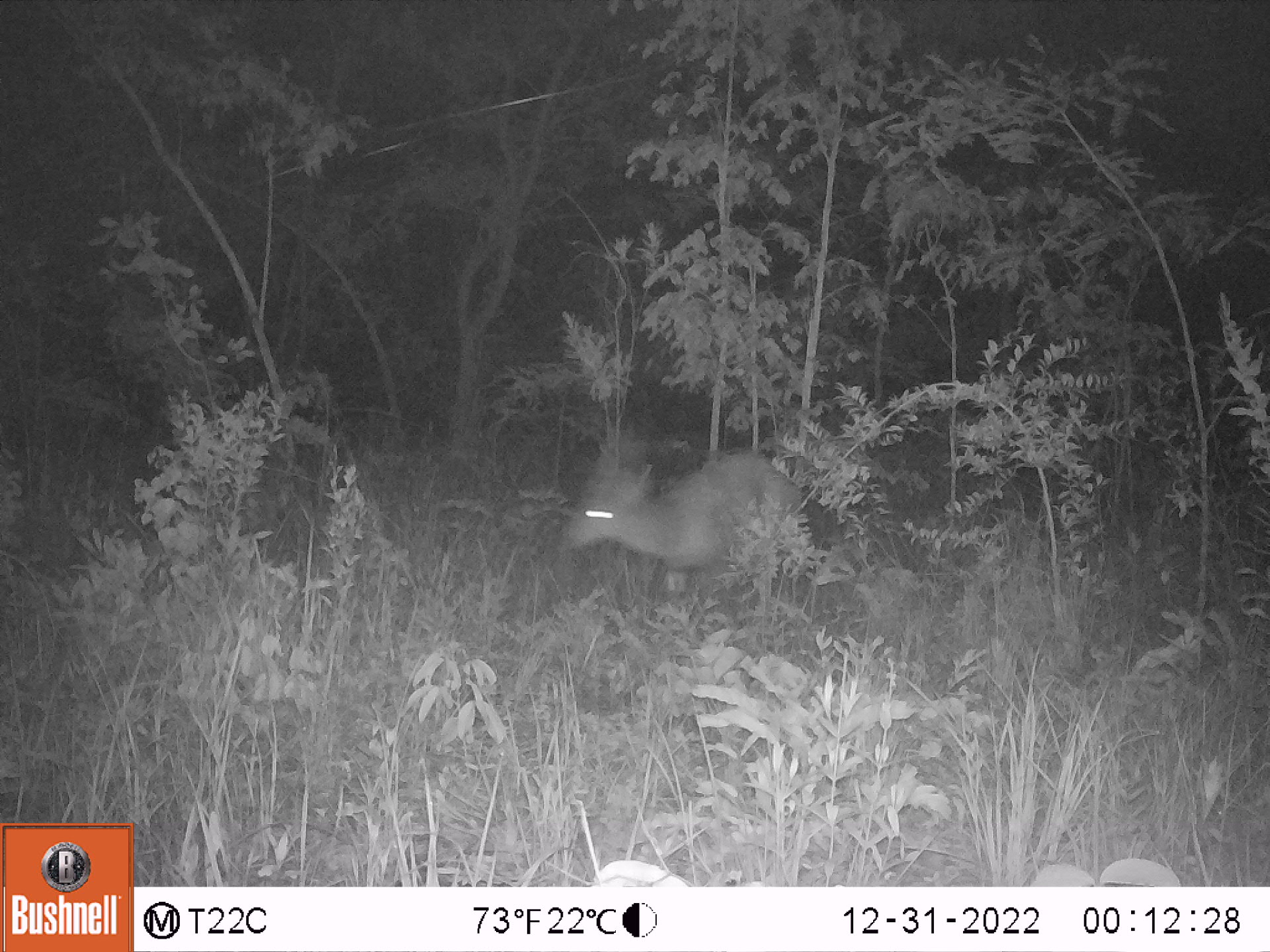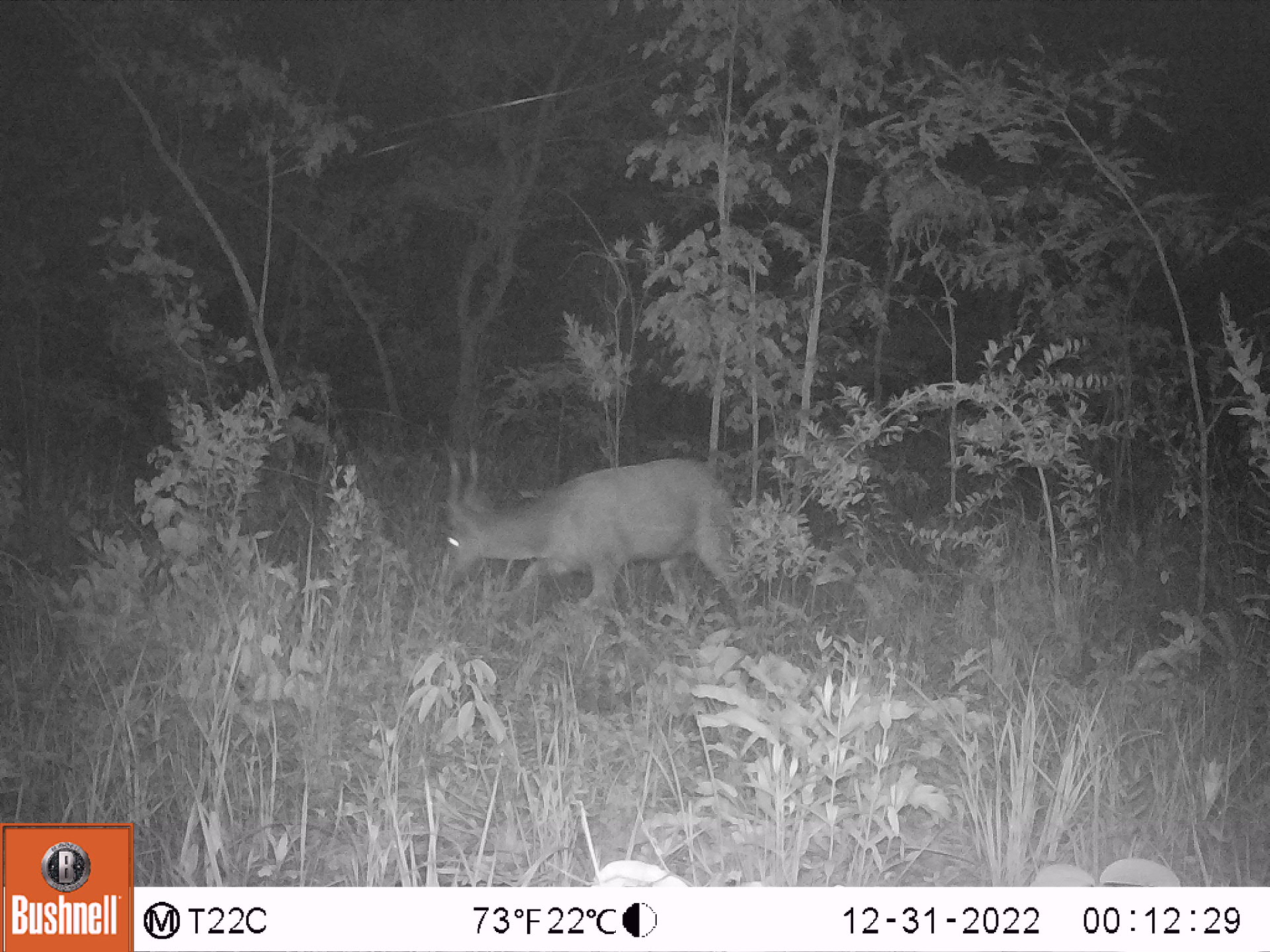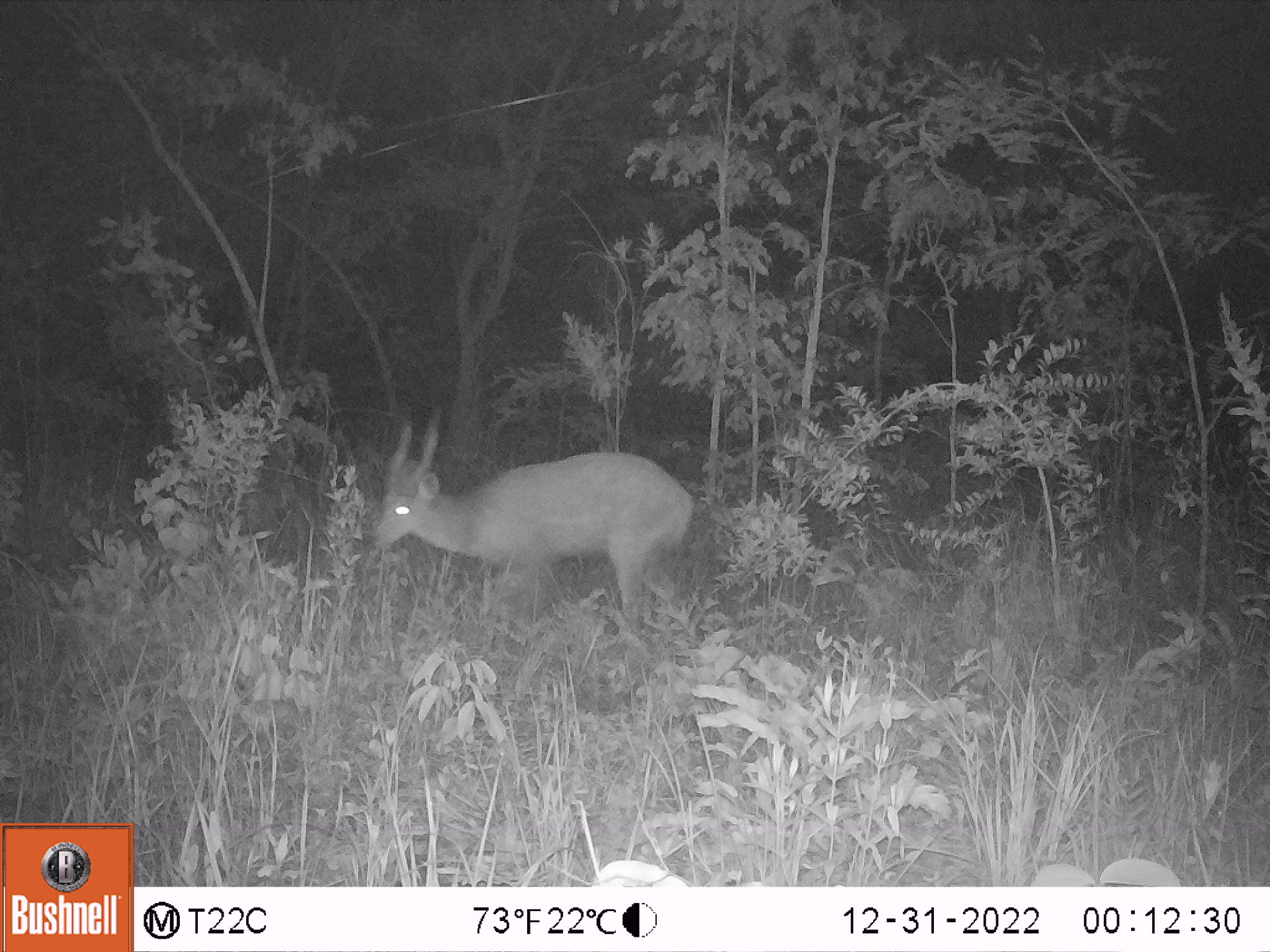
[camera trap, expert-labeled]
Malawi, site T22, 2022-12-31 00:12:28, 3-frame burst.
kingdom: Animalia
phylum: Chordata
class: Mammalia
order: Artiodactyla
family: Bovidae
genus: Tragelaphus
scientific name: Tragelaphus sylvaticus sylvaticus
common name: cape bushbuck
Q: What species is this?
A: Cape bushbuck (Tragelaphus sylvaticus sylvaticus).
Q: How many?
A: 1.